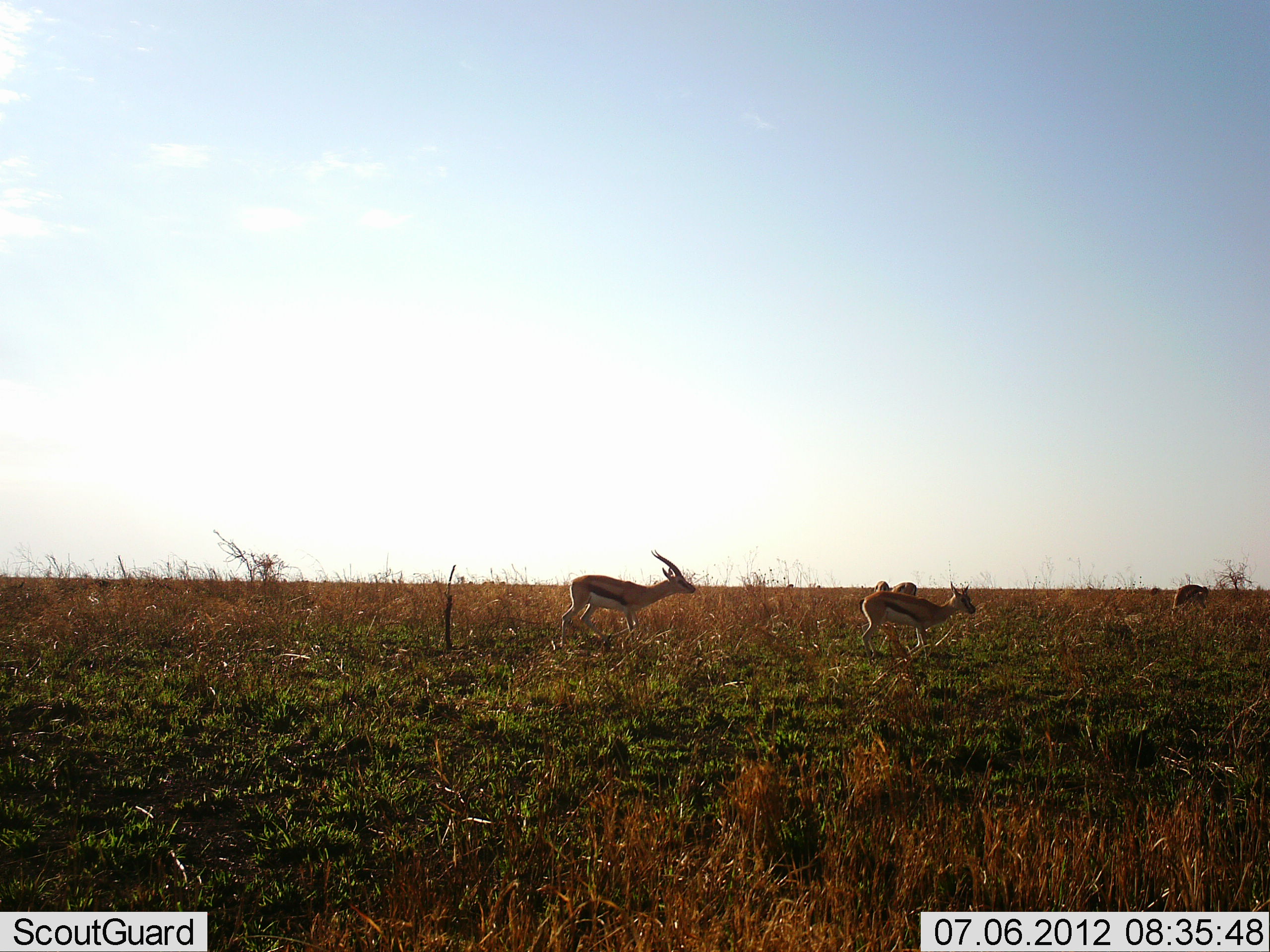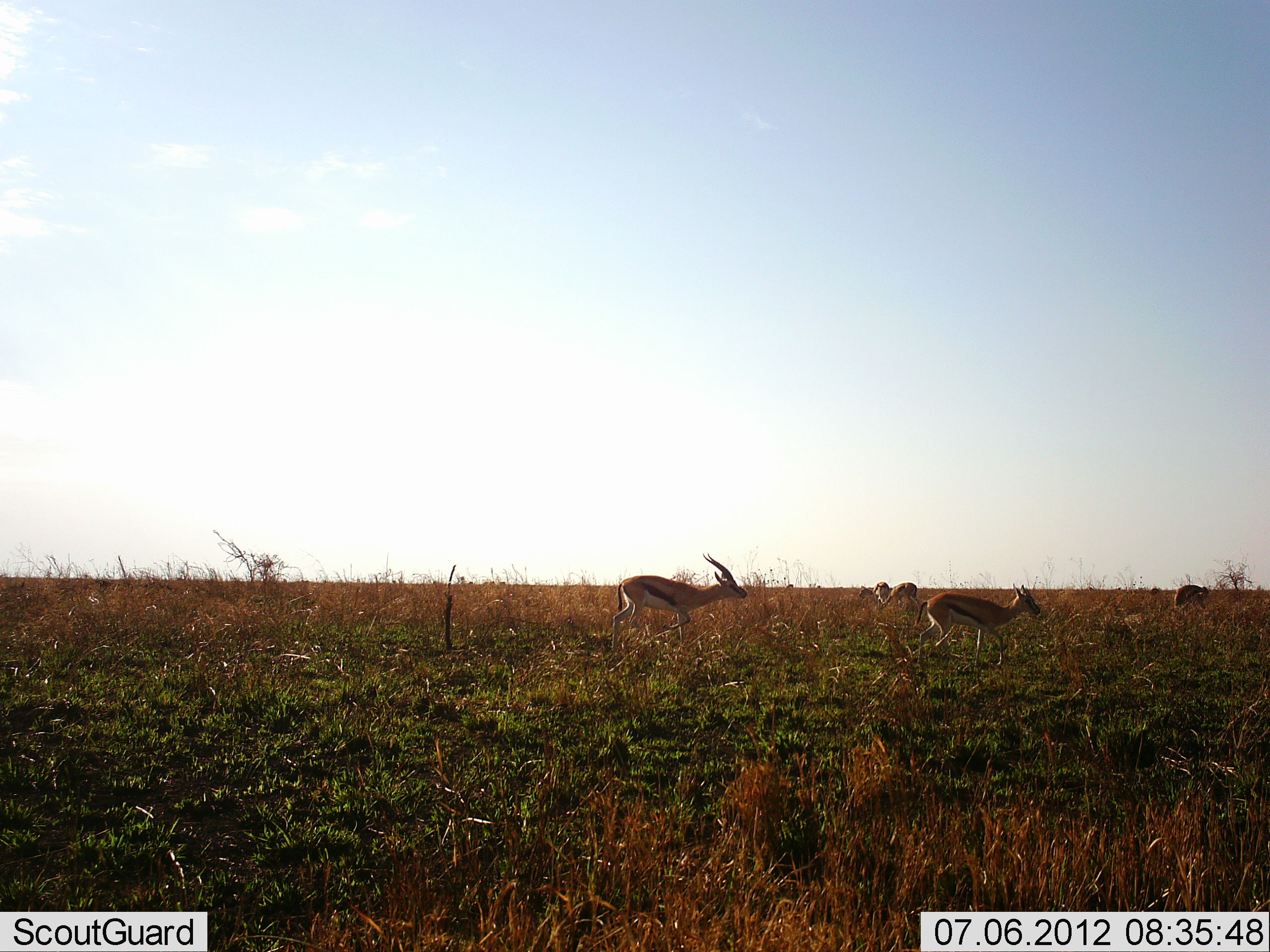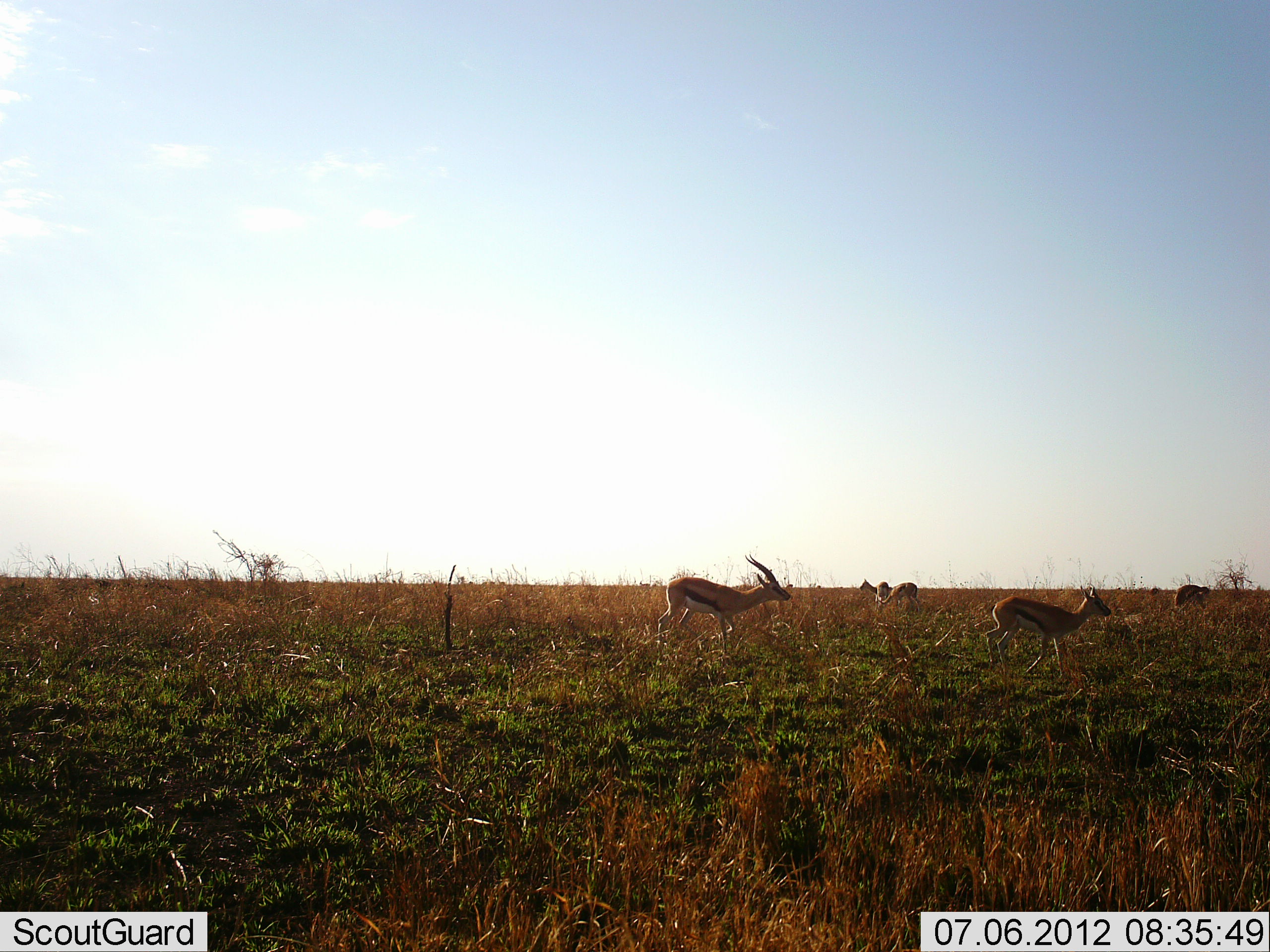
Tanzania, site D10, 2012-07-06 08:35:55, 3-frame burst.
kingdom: Animalia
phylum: Chordata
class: Mammalia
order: Artiodactyla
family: Bovidae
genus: Eudorcas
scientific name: Eudorcas thomsonii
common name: thomson's gazelle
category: gazellethomsons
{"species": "gazellethomsons (thomson's gazelle) (Eudorcas thomsonii)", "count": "5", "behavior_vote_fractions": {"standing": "70%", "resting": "0%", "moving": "90%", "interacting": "10%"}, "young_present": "10%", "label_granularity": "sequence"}